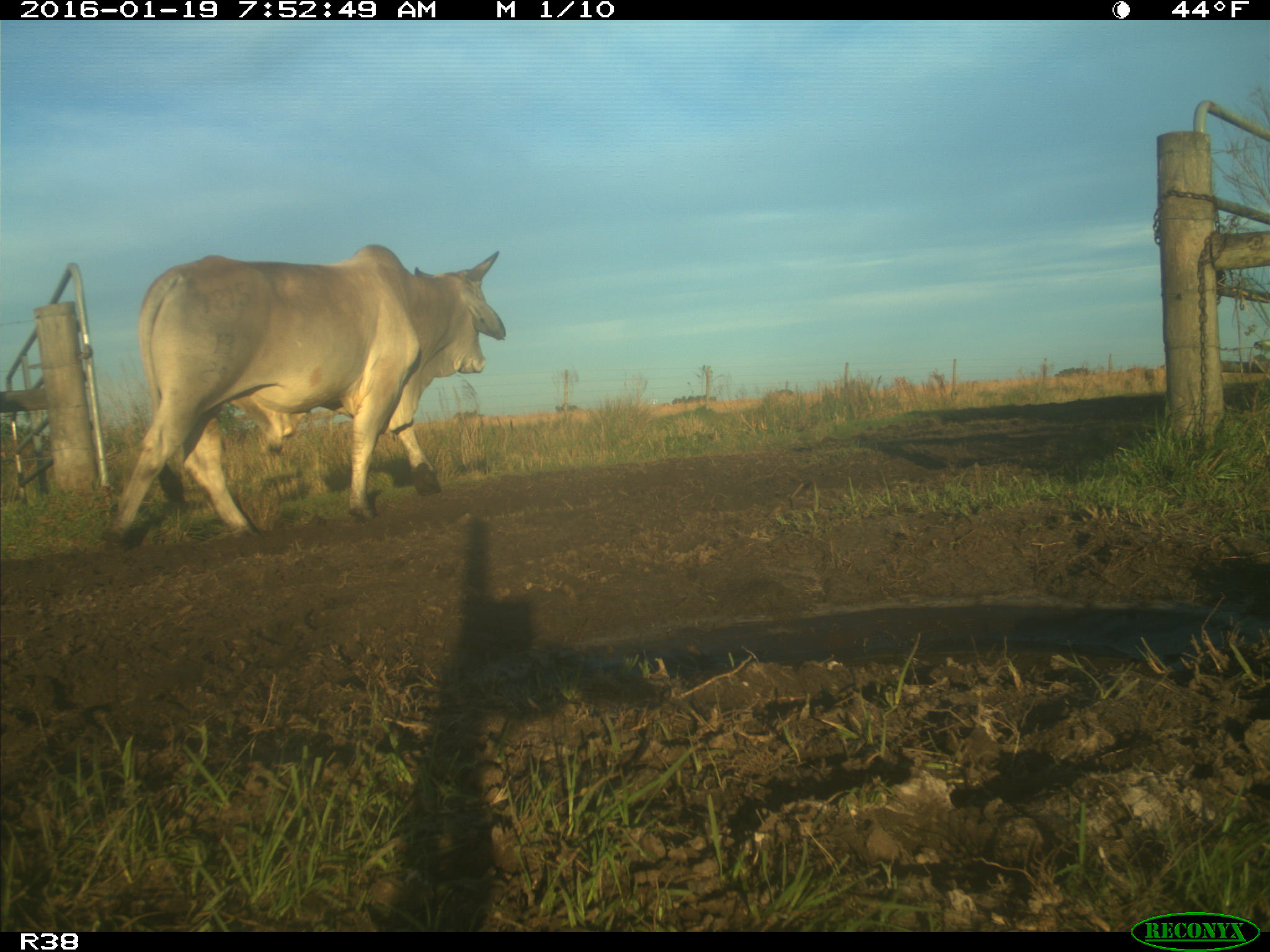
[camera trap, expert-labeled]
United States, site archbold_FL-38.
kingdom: Animalia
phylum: Chordata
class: Mammalia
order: Artiodactyla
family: Bovidae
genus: Bos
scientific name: Bos taurus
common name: domestic cow